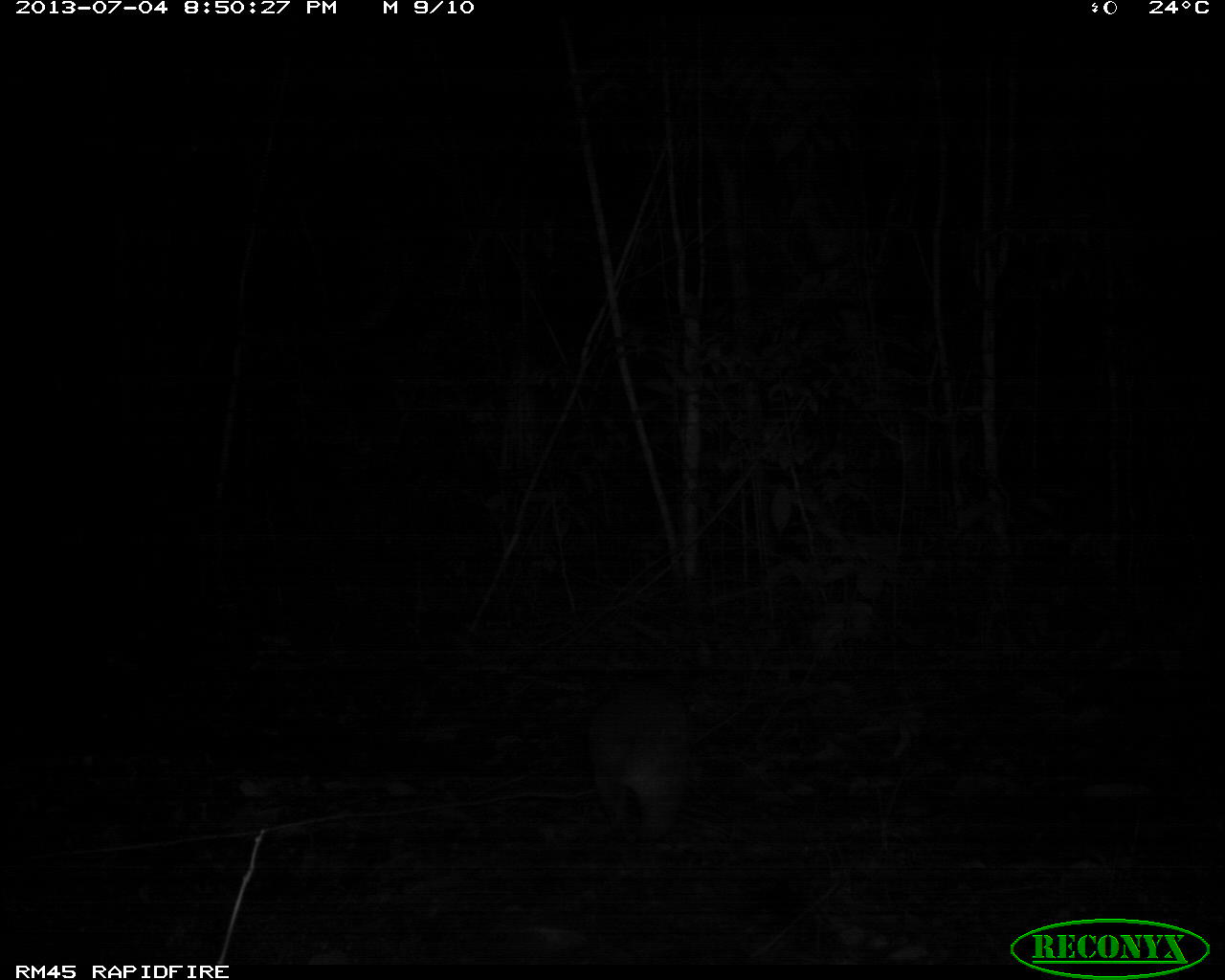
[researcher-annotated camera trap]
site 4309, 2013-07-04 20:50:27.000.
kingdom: Animalia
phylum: Chordata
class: Mammalia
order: Rodentia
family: Cuniculidae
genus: Cuniculus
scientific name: Cuniculus paca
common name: lowland paca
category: agouti paca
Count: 1.